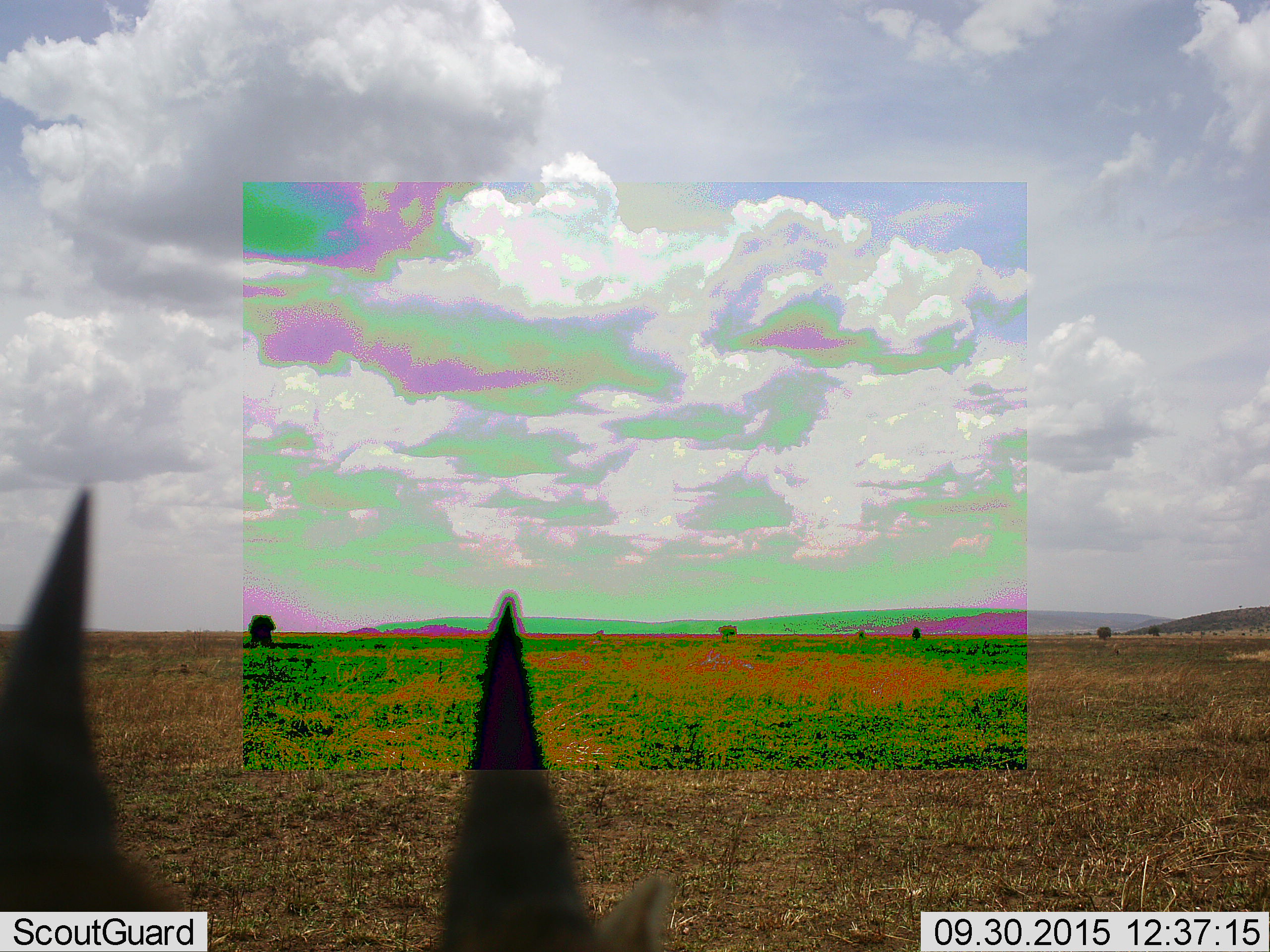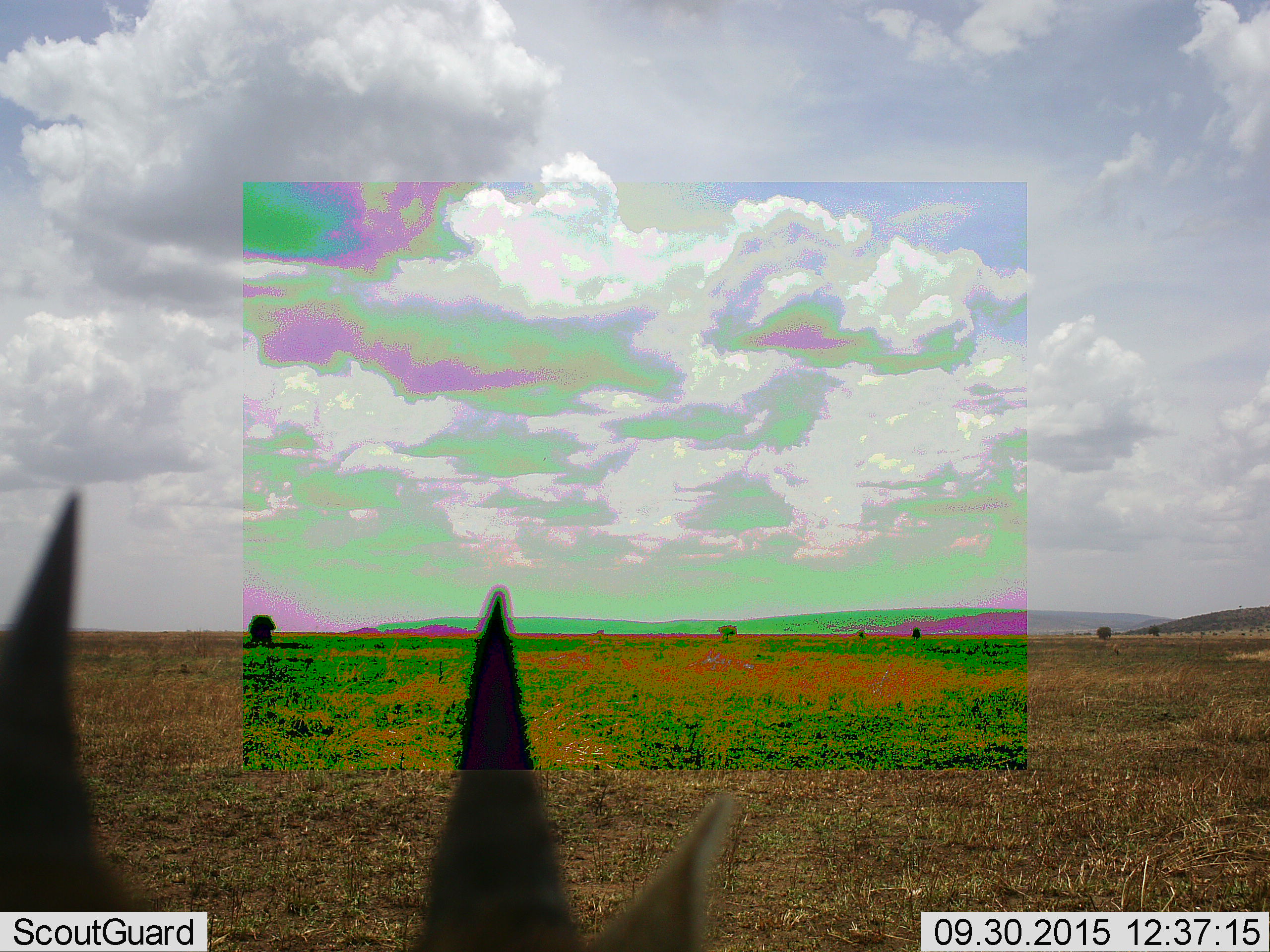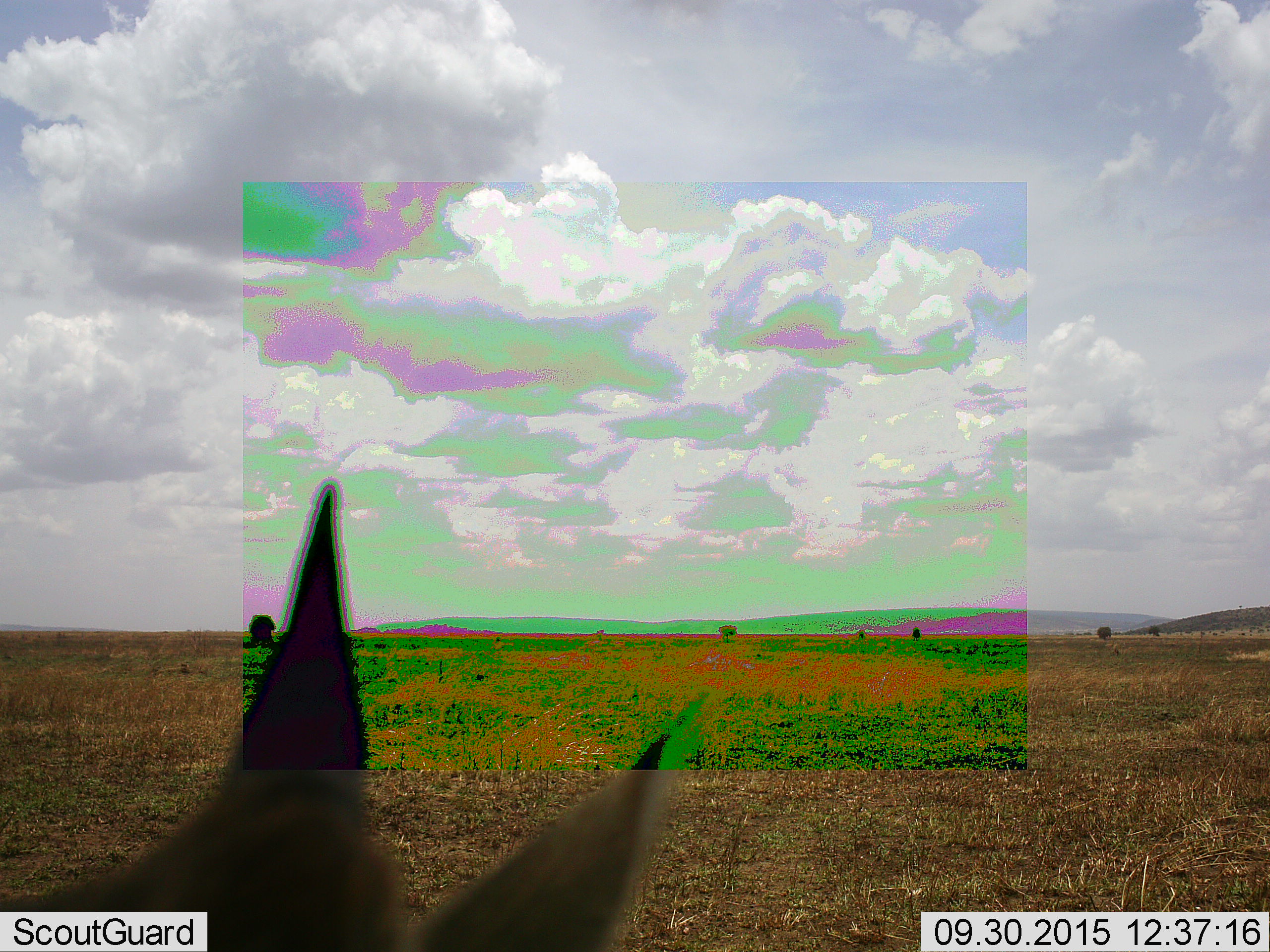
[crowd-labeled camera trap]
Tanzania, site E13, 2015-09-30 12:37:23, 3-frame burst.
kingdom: Animalia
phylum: Chordata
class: Mammalia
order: Artiodactyla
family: Bovidae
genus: Eudorcas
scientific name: Eudorcas thomsonii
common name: thomson's gazelle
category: gazellethomsons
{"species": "gazellethomsons (thomson's gazelle) (Eudorcas thomsonii)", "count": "1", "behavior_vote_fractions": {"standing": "91%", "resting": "0%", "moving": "9%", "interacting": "0%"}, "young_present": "18%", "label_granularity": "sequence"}